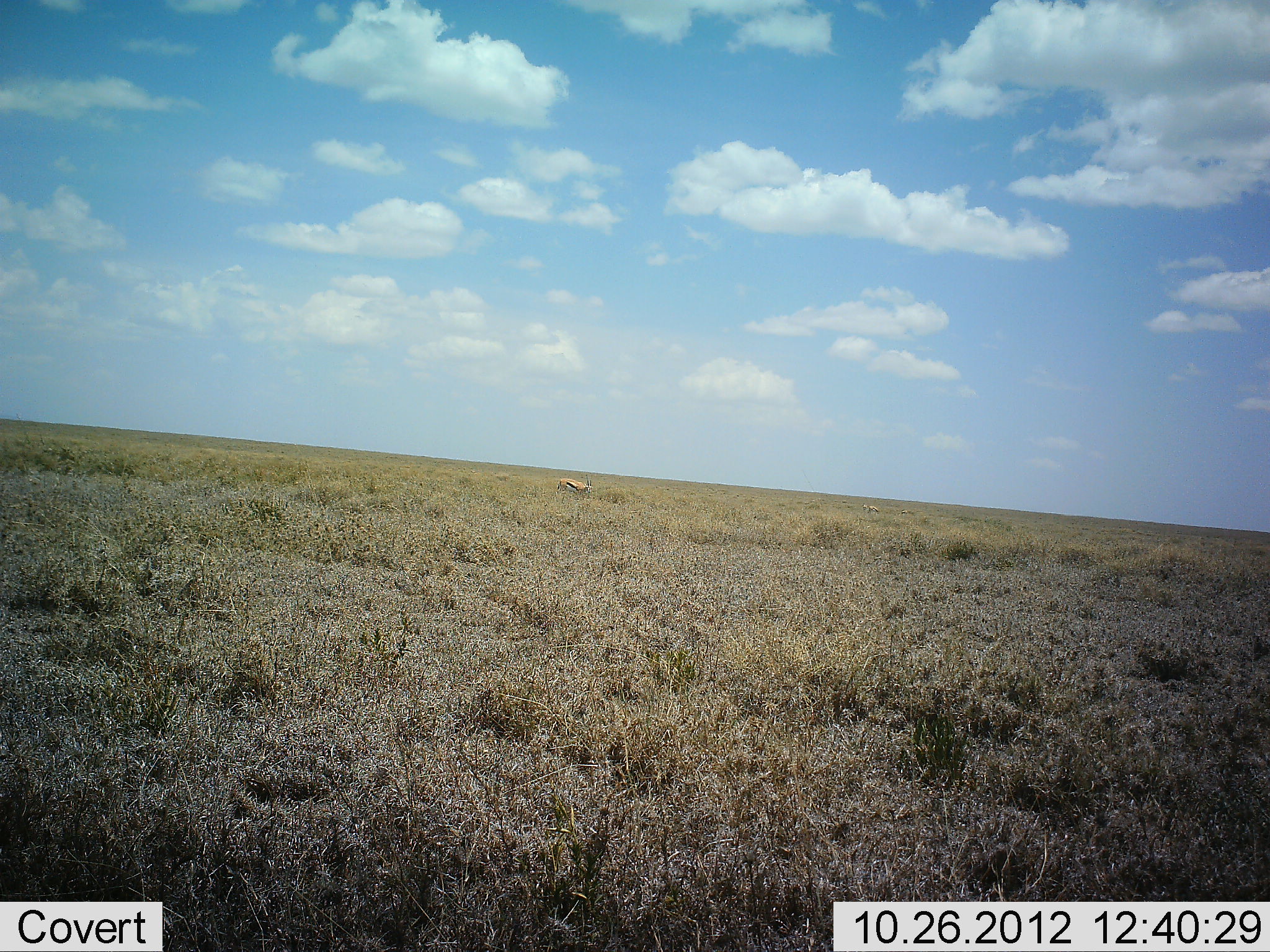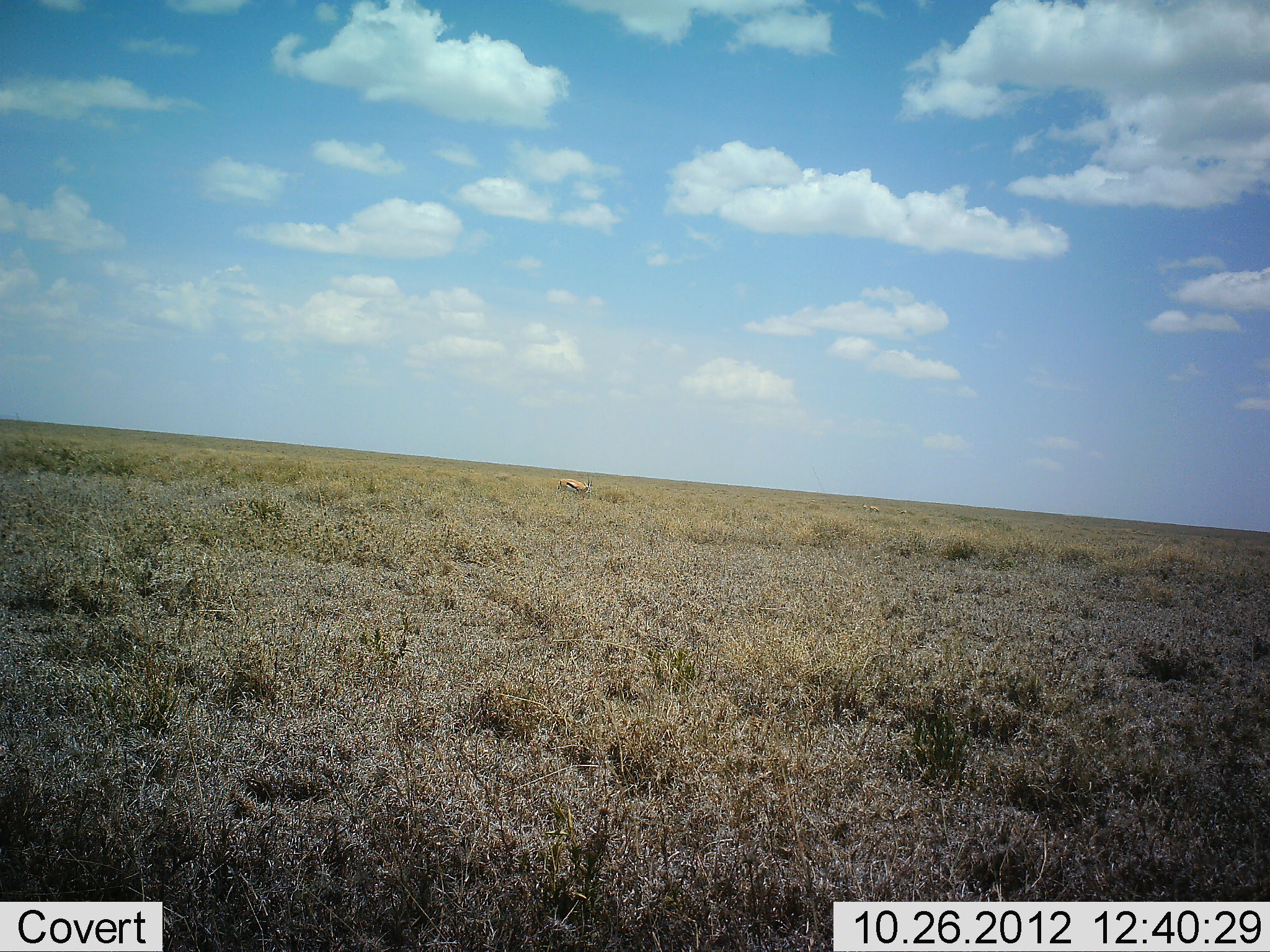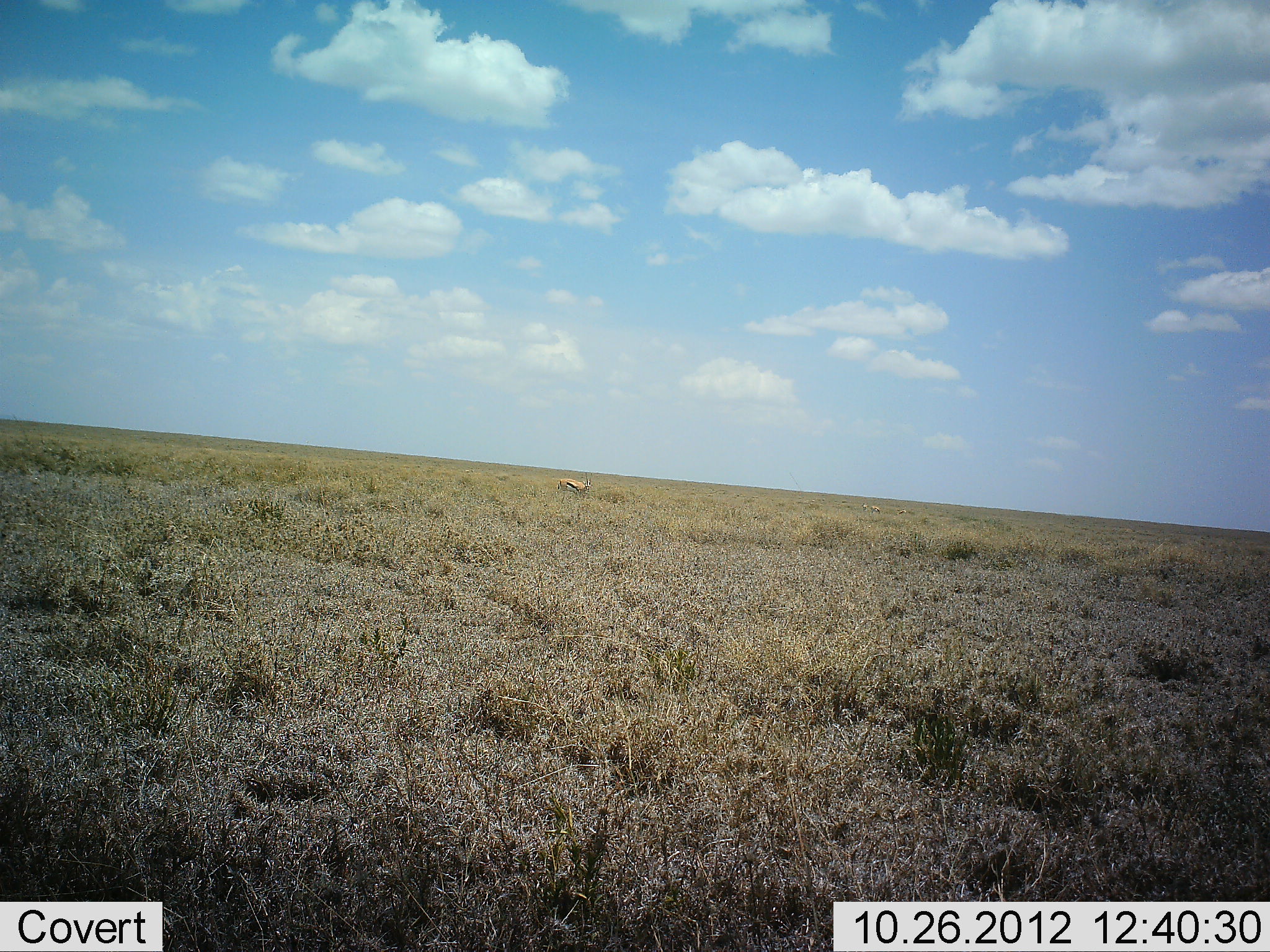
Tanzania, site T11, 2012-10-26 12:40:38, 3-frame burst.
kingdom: Animalia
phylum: Chordata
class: Mammalia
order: Artiodactyla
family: Bovidae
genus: Eudorcas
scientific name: Eudorcas thomsonii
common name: thomson's gazelle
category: gazellethomsons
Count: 1.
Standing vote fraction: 80%.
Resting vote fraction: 20%.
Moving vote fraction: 10%.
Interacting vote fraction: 0%.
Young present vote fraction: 0%.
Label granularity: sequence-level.